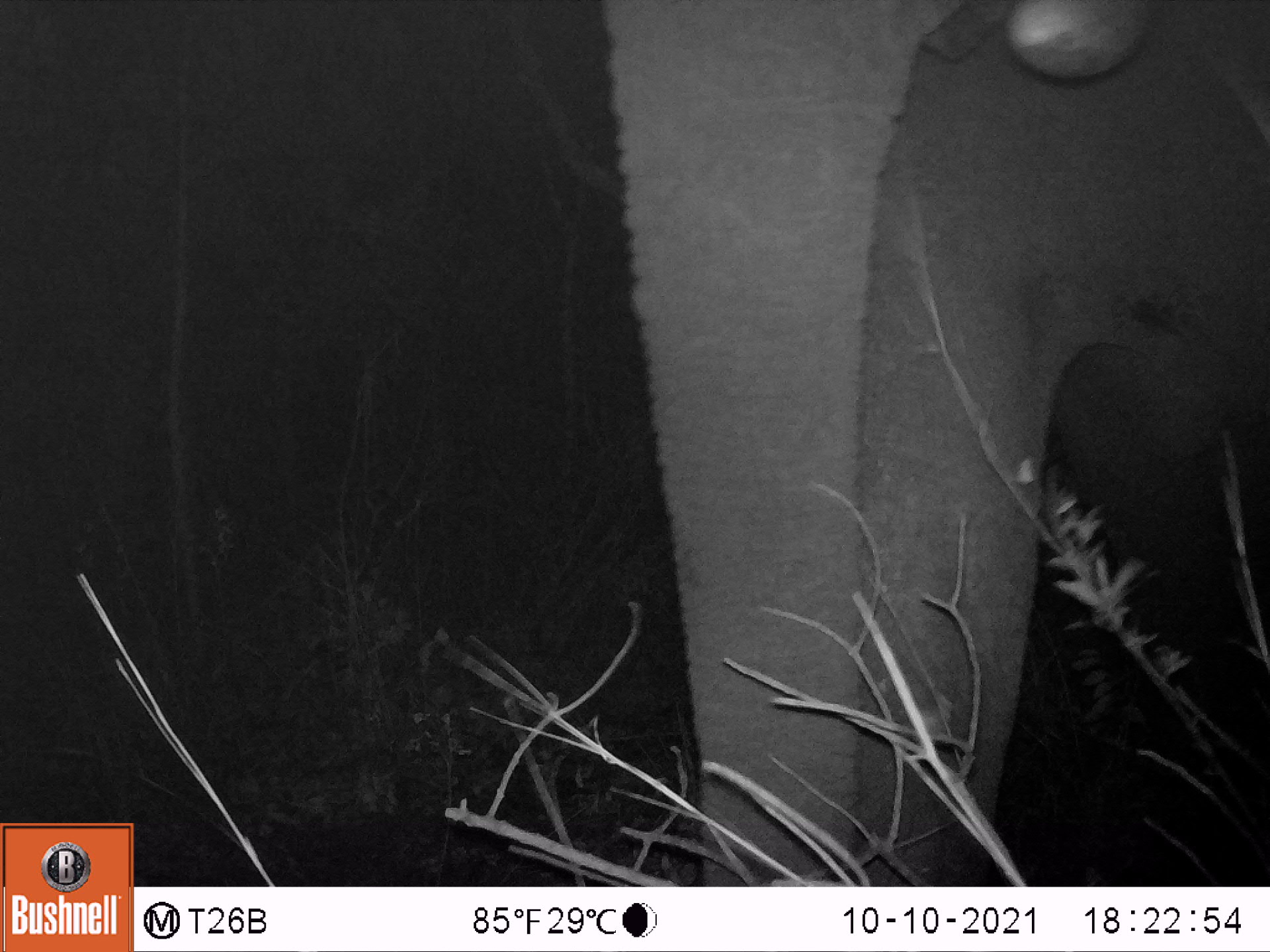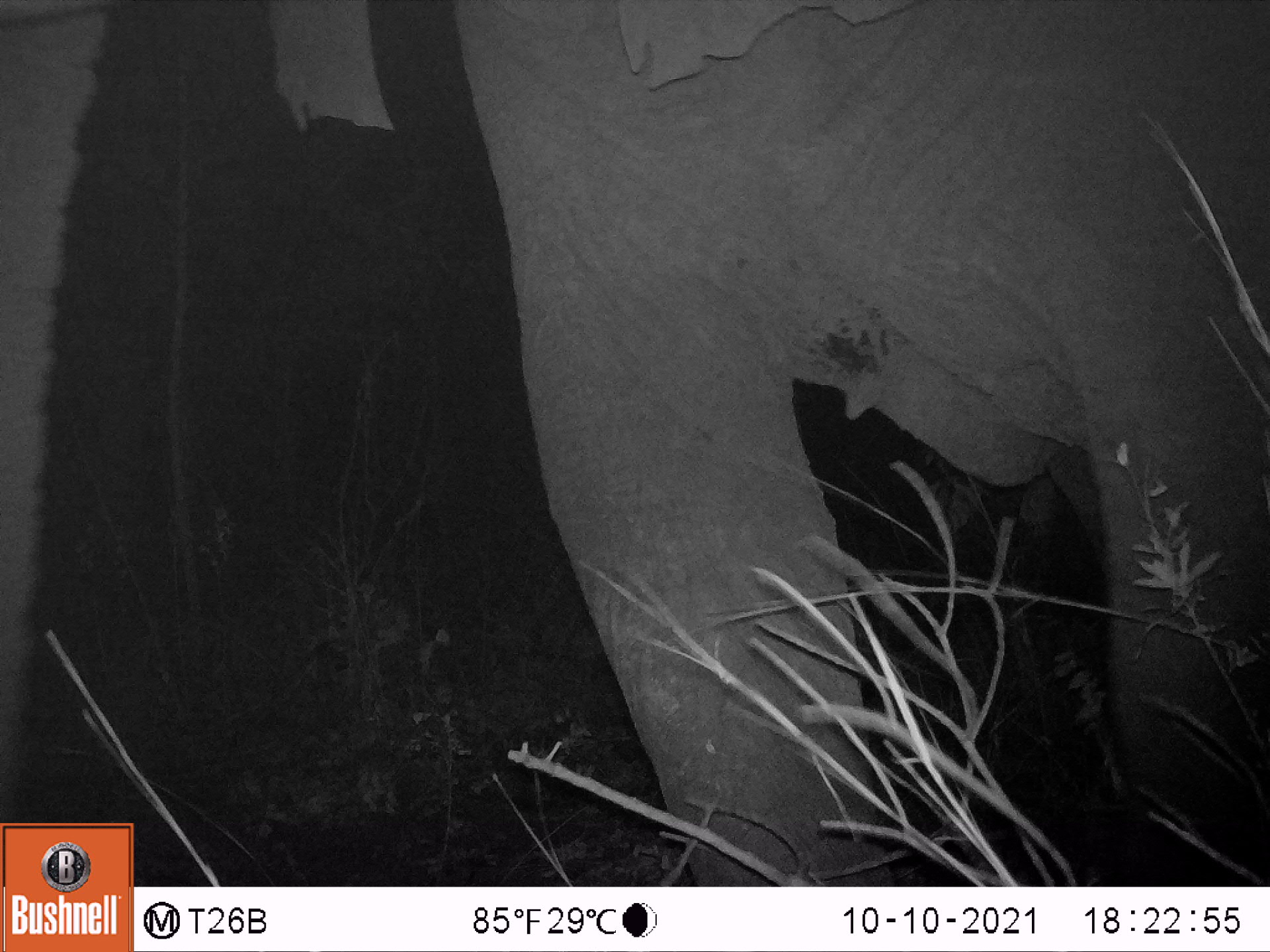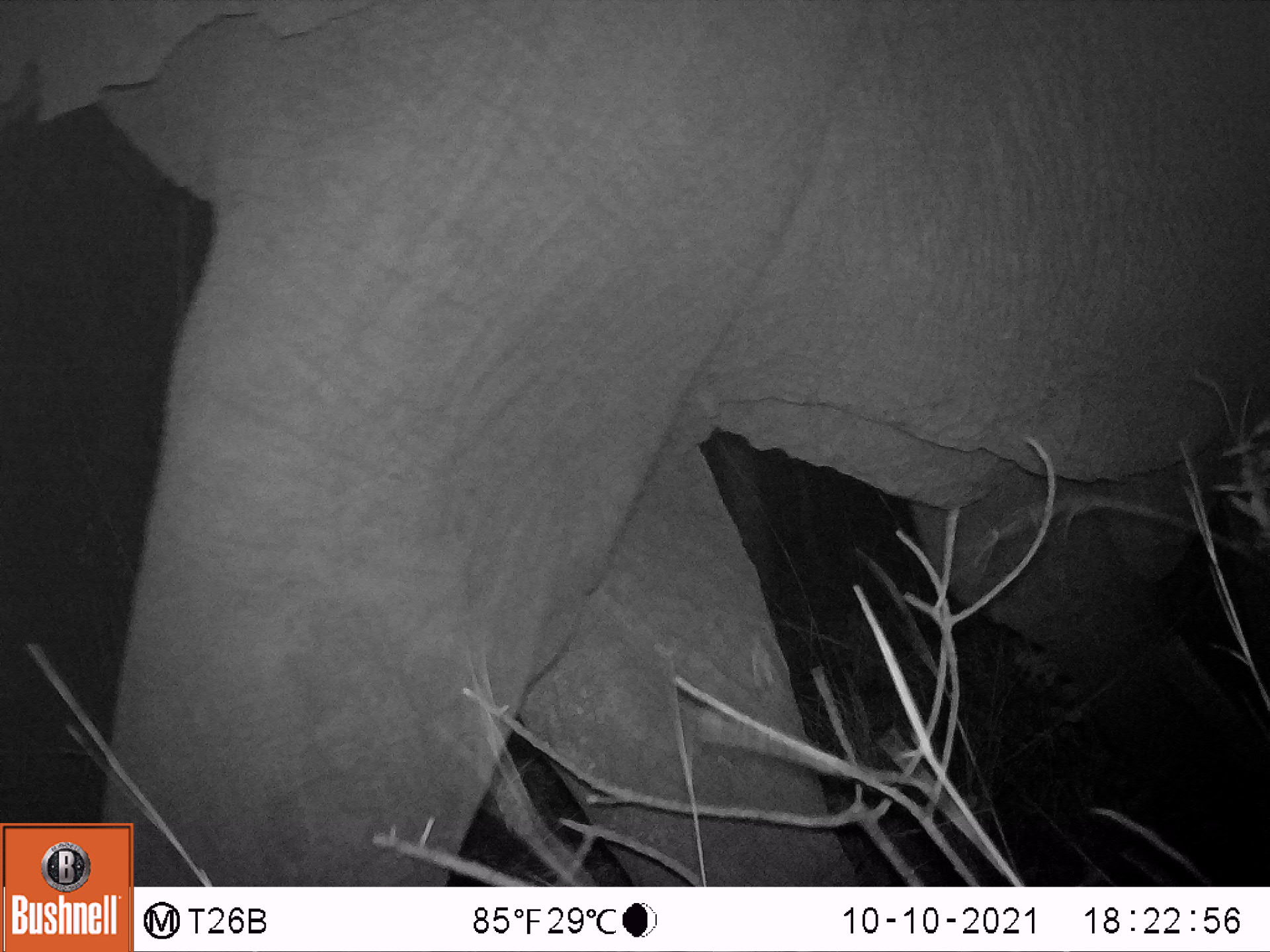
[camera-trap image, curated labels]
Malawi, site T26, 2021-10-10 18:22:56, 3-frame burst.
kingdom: Animalia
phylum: Chordata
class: Mammalia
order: Proboscidea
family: Elephantidae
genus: Loxodonta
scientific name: Loxodonta africana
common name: african savanna elephant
African savanna elephant (Loxodonta africana), count 1.